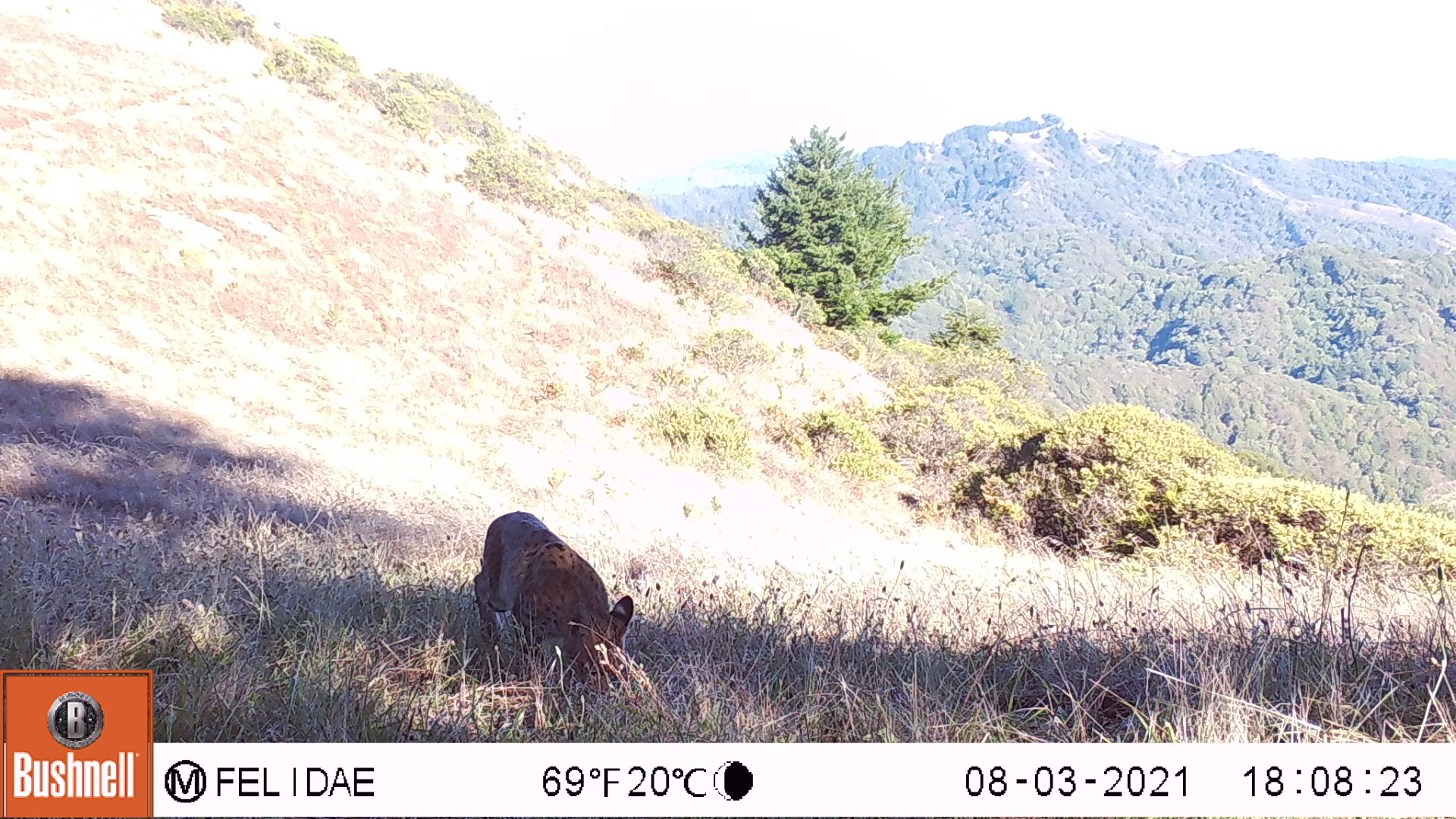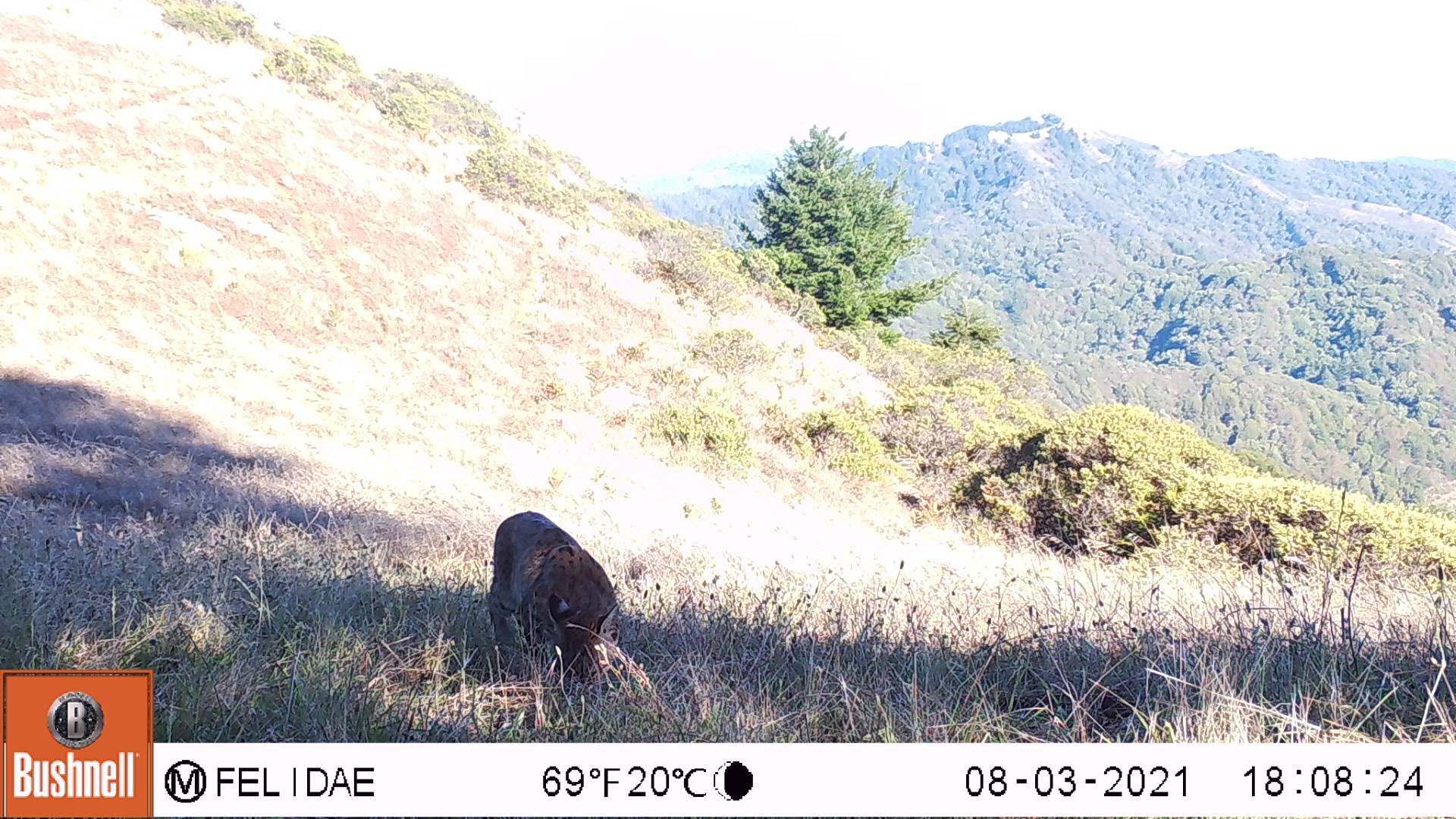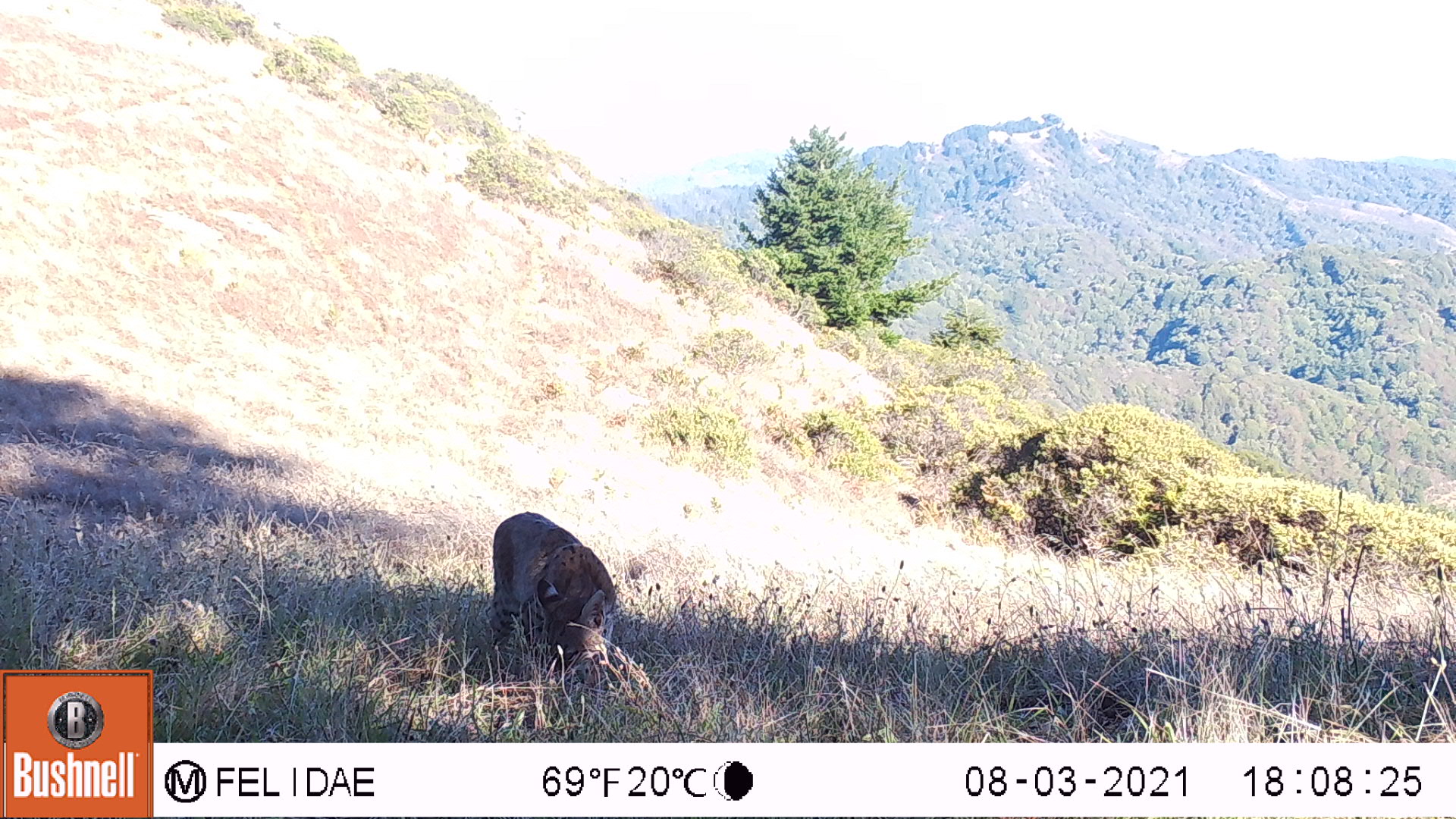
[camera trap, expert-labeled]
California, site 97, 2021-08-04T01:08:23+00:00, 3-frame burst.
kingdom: Animalia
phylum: Chordata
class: Mammalia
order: Carnivora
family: Felidae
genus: Lynx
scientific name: Lynx rufus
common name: bobcat